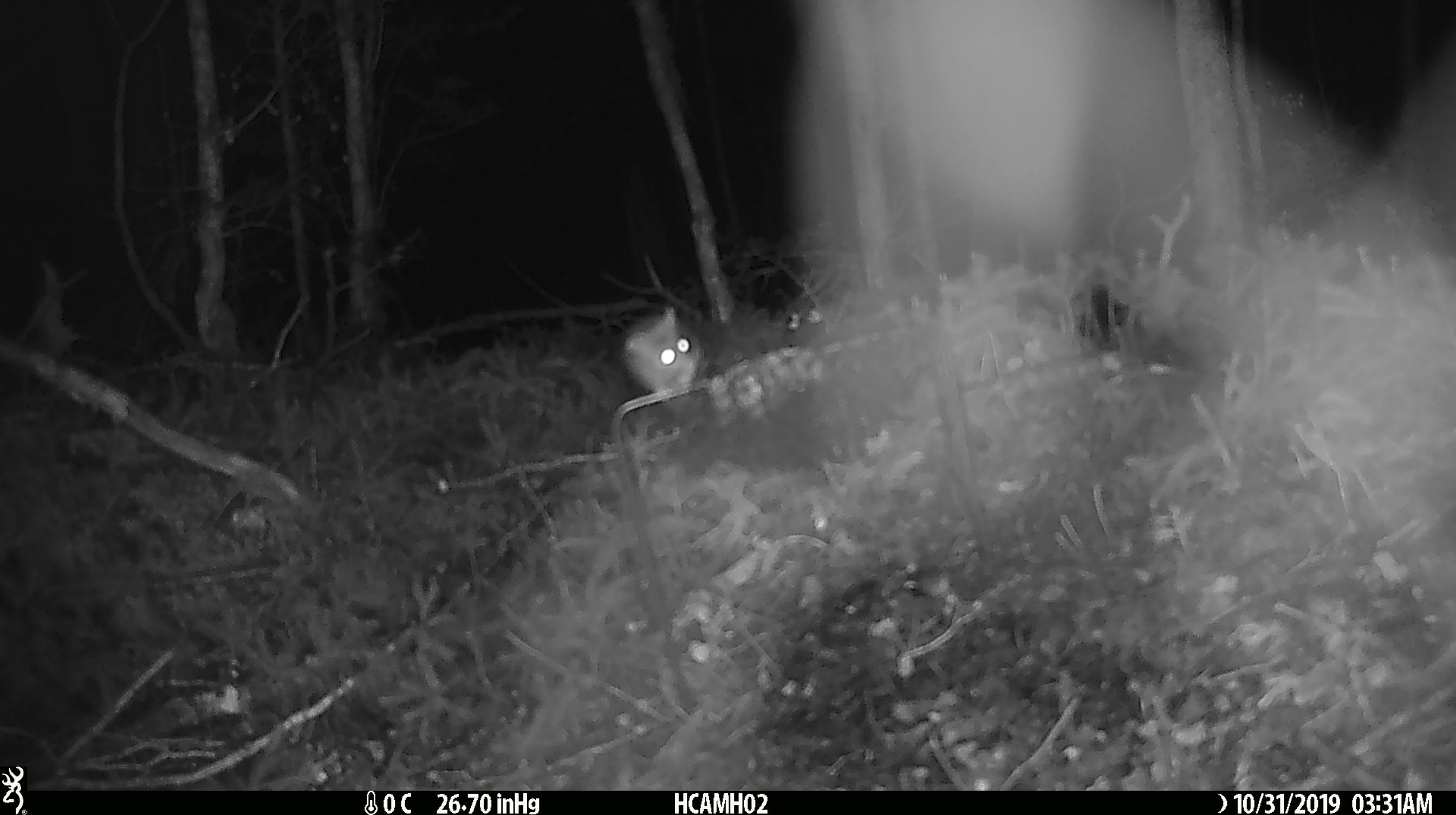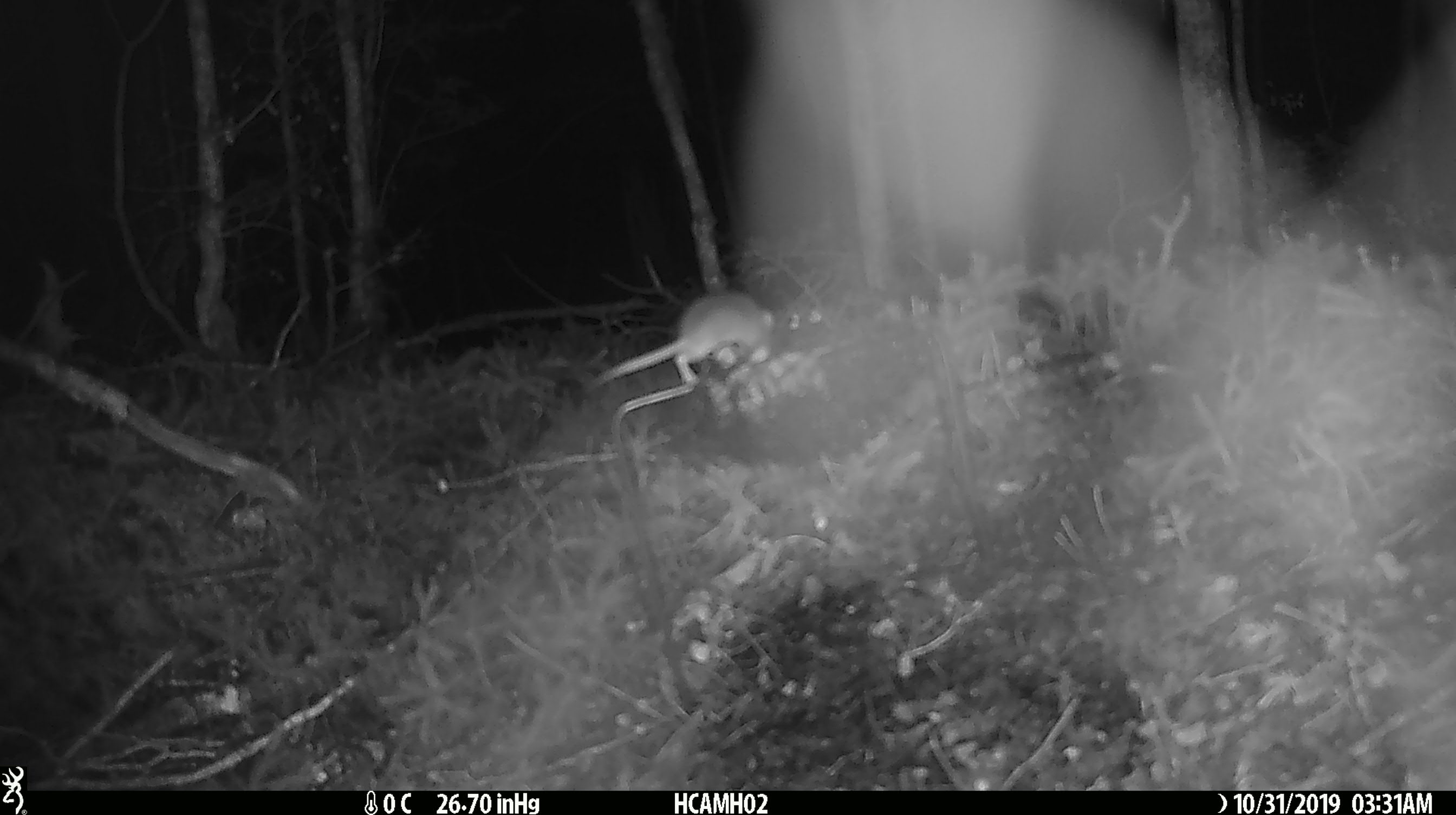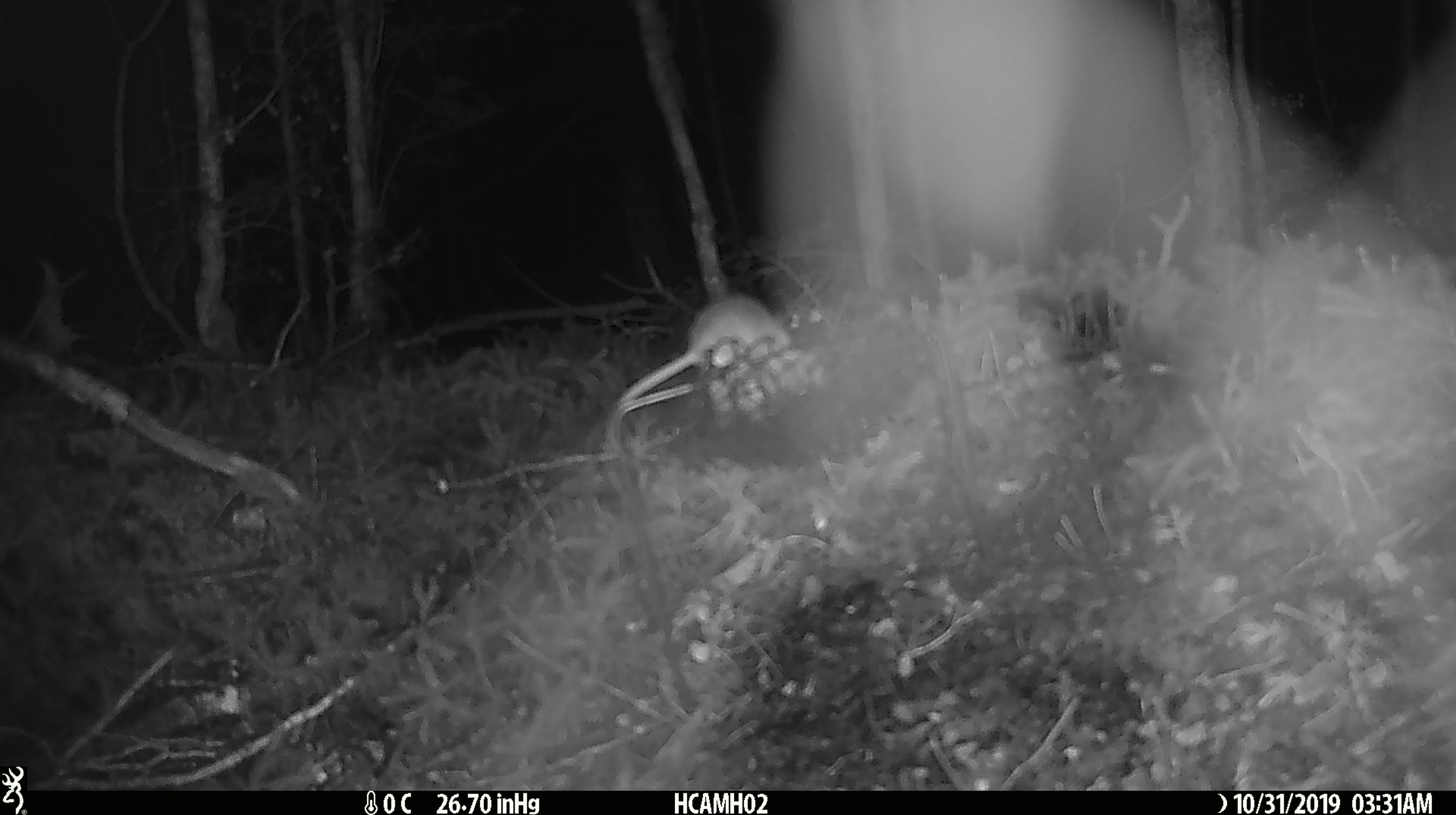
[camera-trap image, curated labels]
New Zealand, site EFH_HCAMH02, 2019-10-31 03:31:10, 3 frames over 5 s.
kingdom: Animalia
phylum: Chordata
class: Mammalia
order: Rodentia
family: Muridae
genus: Mus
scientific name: Mus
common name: mouse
Mouse (Mus).